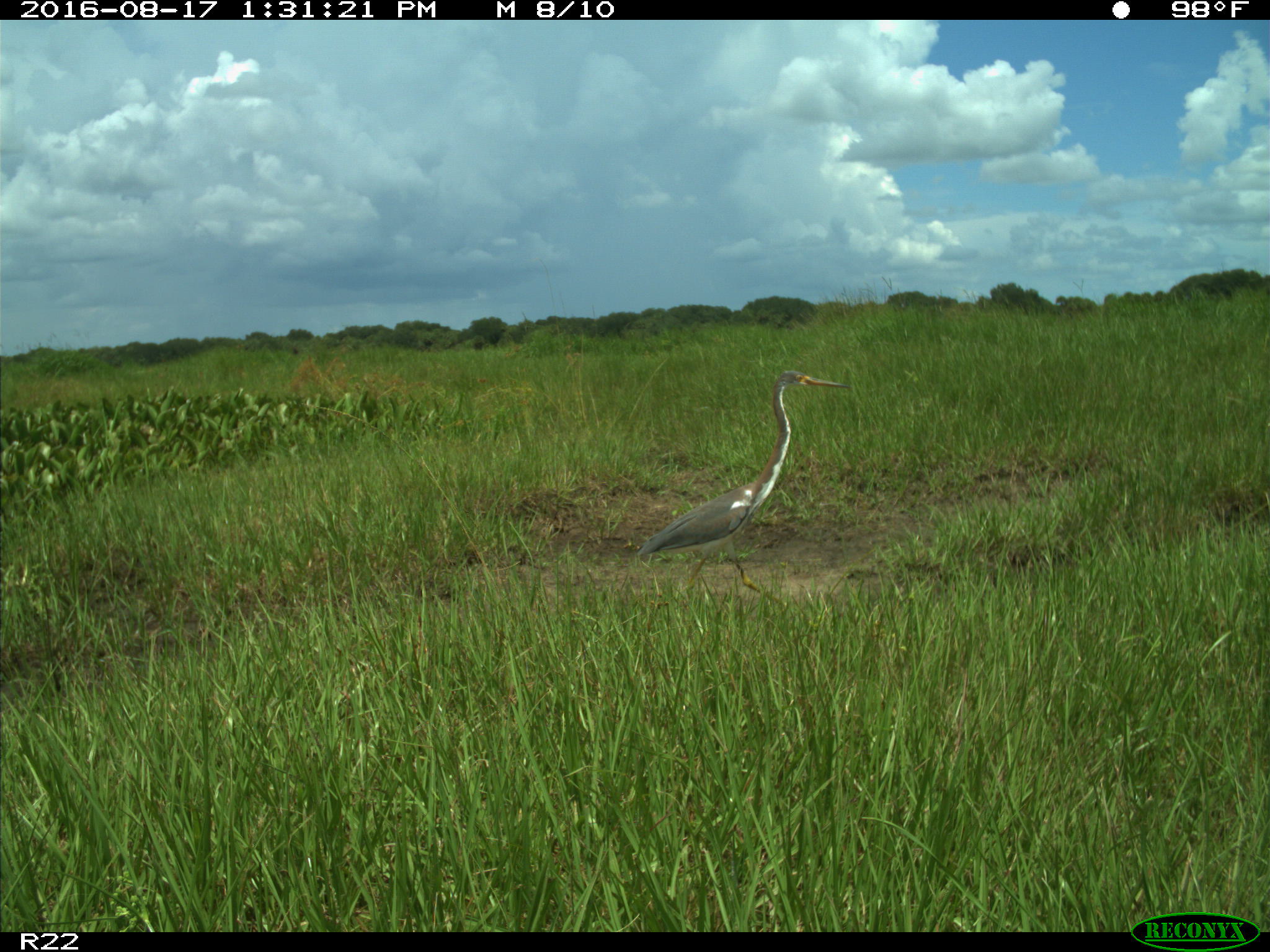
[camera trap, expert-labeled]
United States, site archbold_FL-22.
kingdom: Animalia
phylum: Chordata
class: Aves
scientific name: Aves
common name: birds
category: unidentified bird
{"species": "unidentified bird (birds) (Aves)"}